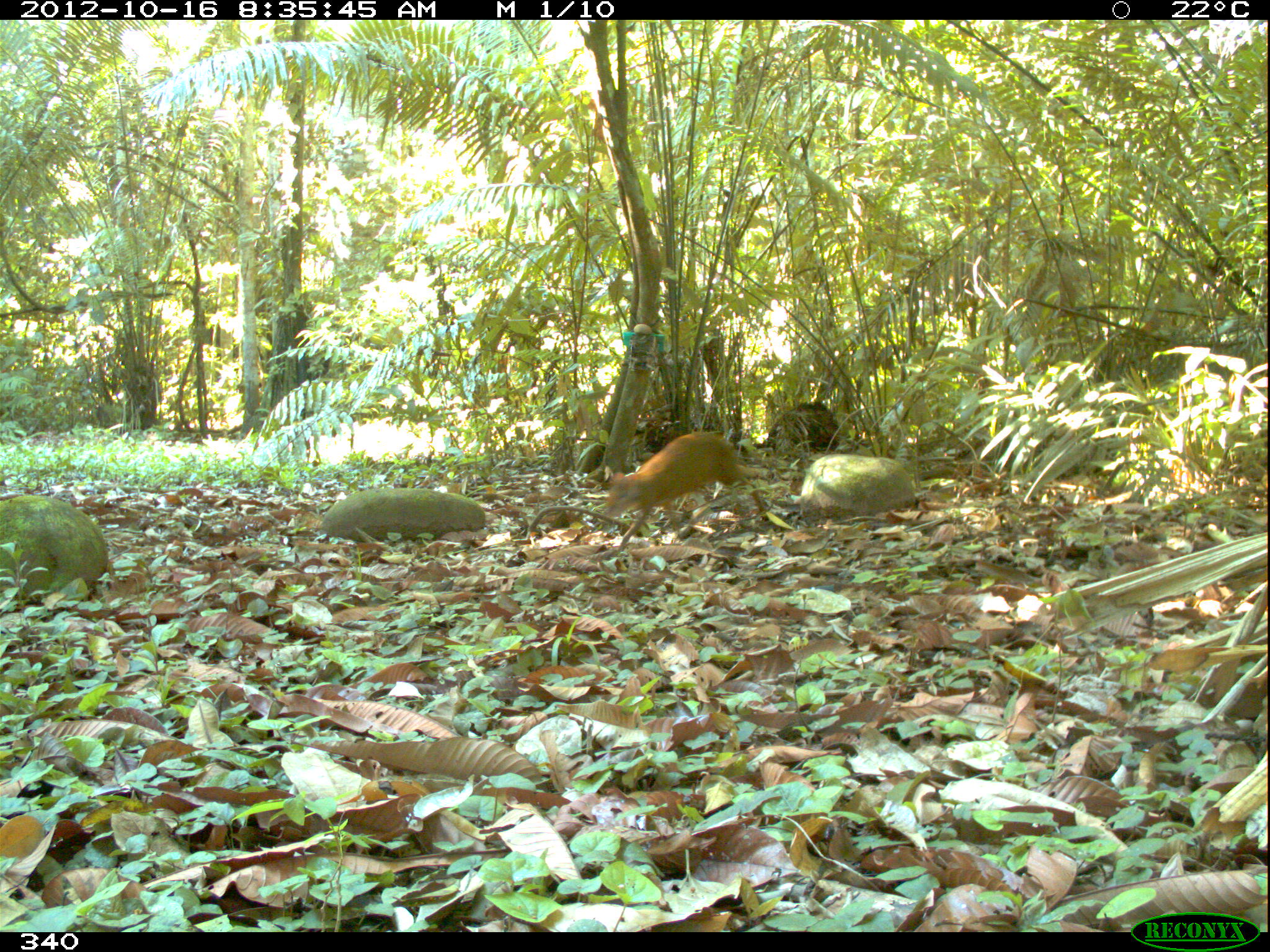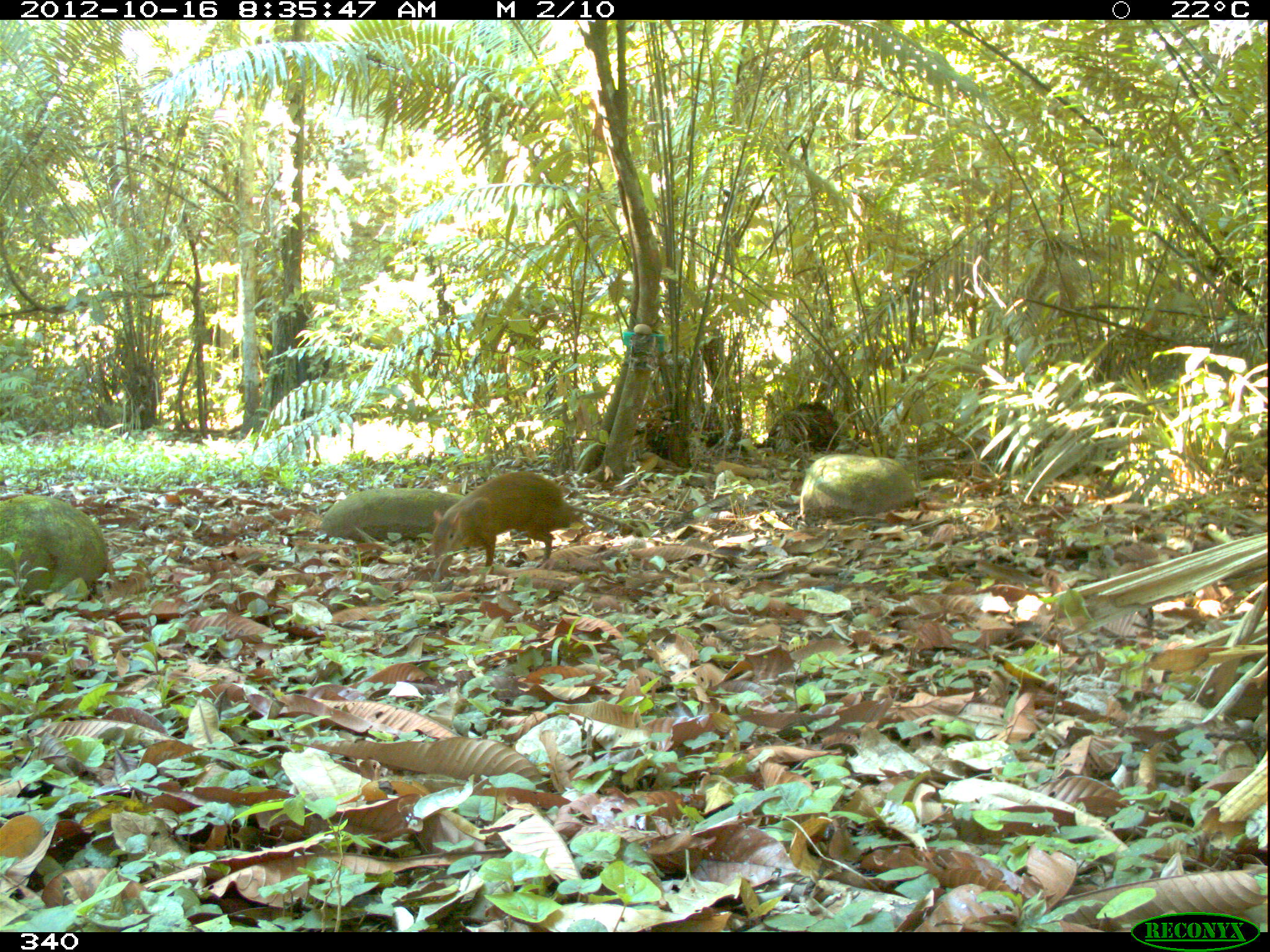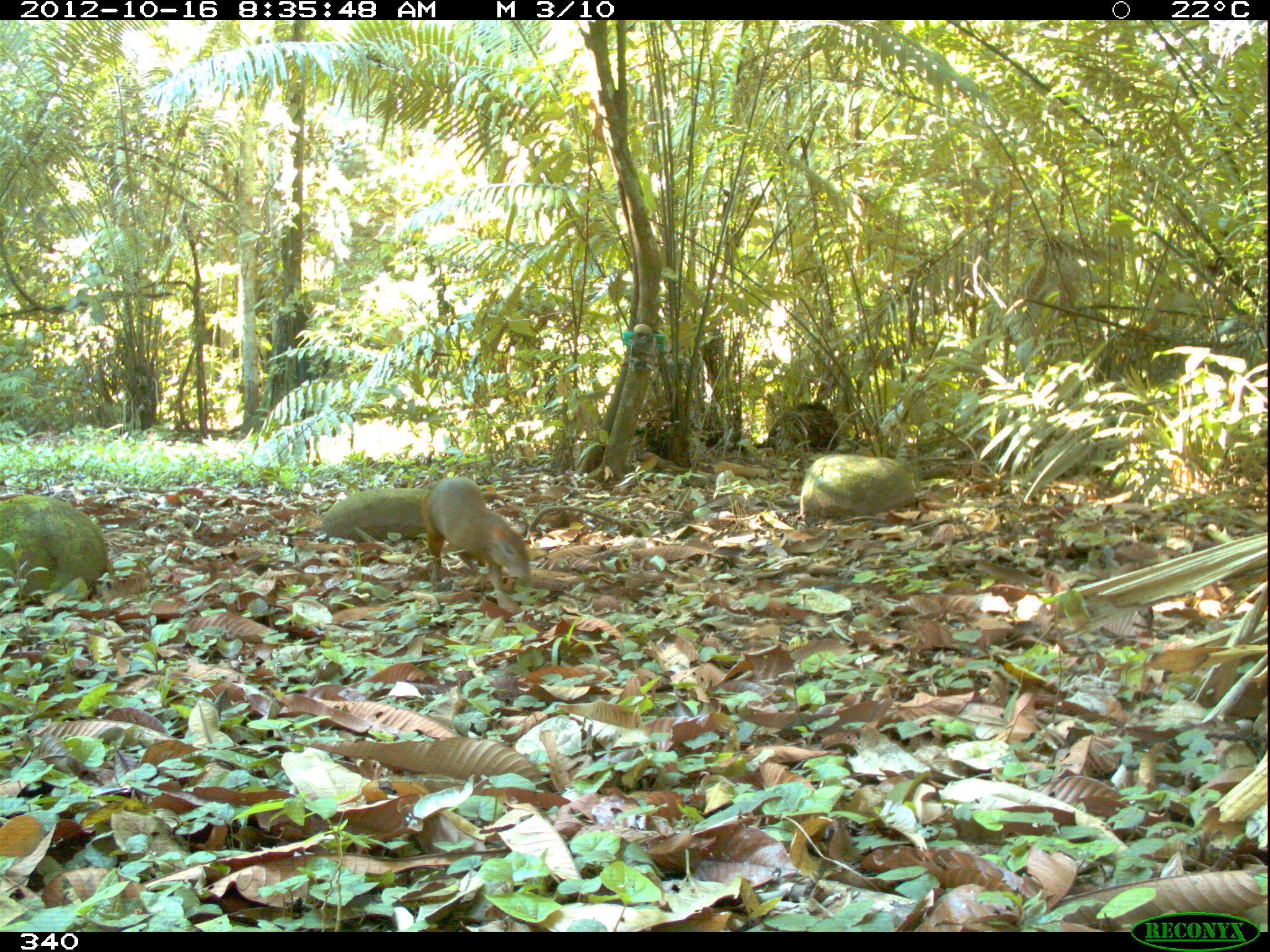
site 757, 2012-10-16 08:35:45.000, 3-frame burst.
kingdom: Animalia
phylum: Chordata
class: Mammalia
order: Rodentia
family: Dasyproctidae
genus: Dasyprocta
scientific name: Dasyprocta punctata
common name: central american agouti